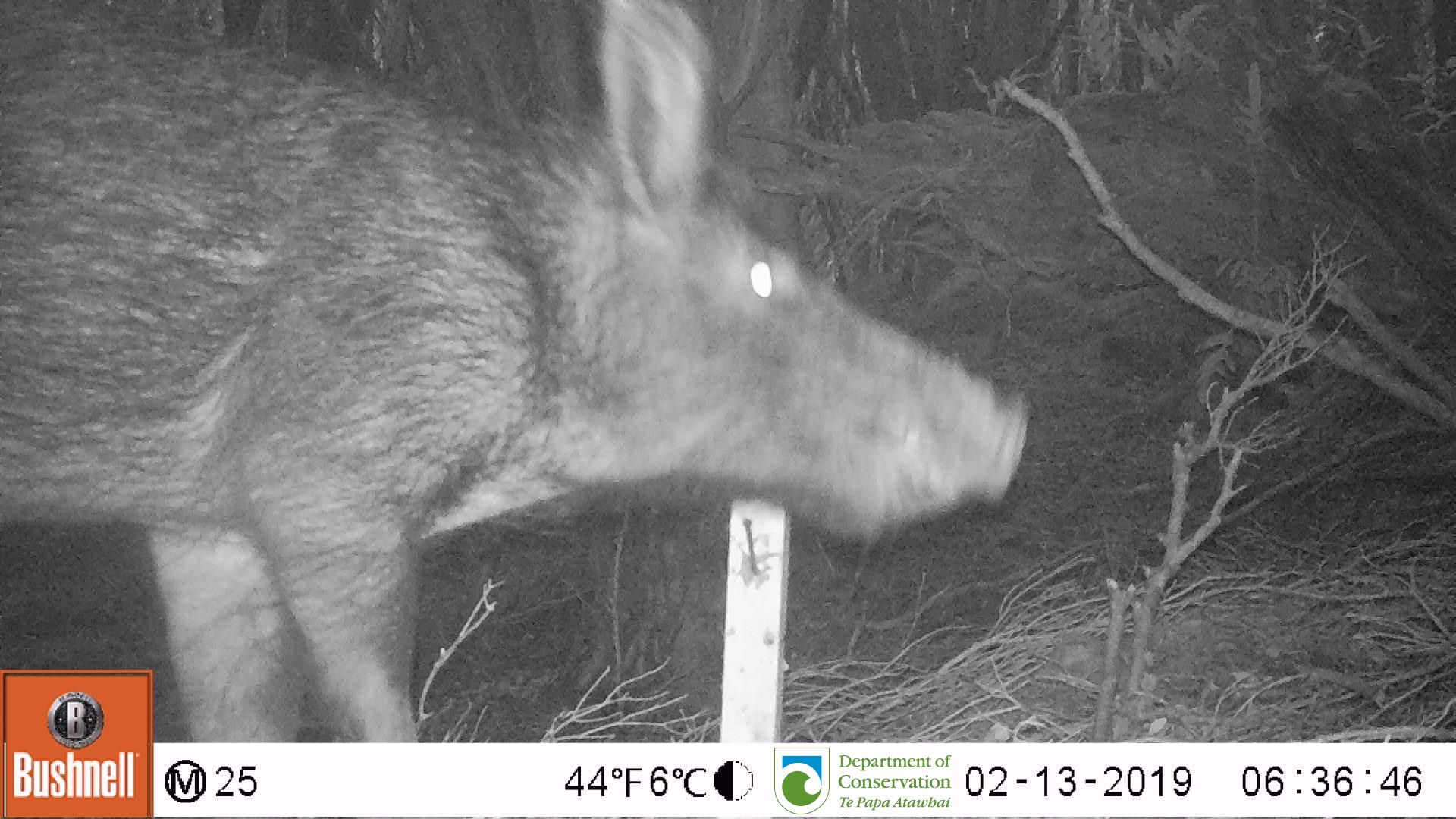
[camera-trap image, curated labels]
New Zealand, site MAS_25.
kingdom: Animalia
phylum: Chordata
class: Mammalia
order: Artiodactyla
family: Suidae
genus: Sus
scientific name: Sus scrofa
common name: pig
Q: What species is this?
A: Pig (Sus scrofa).